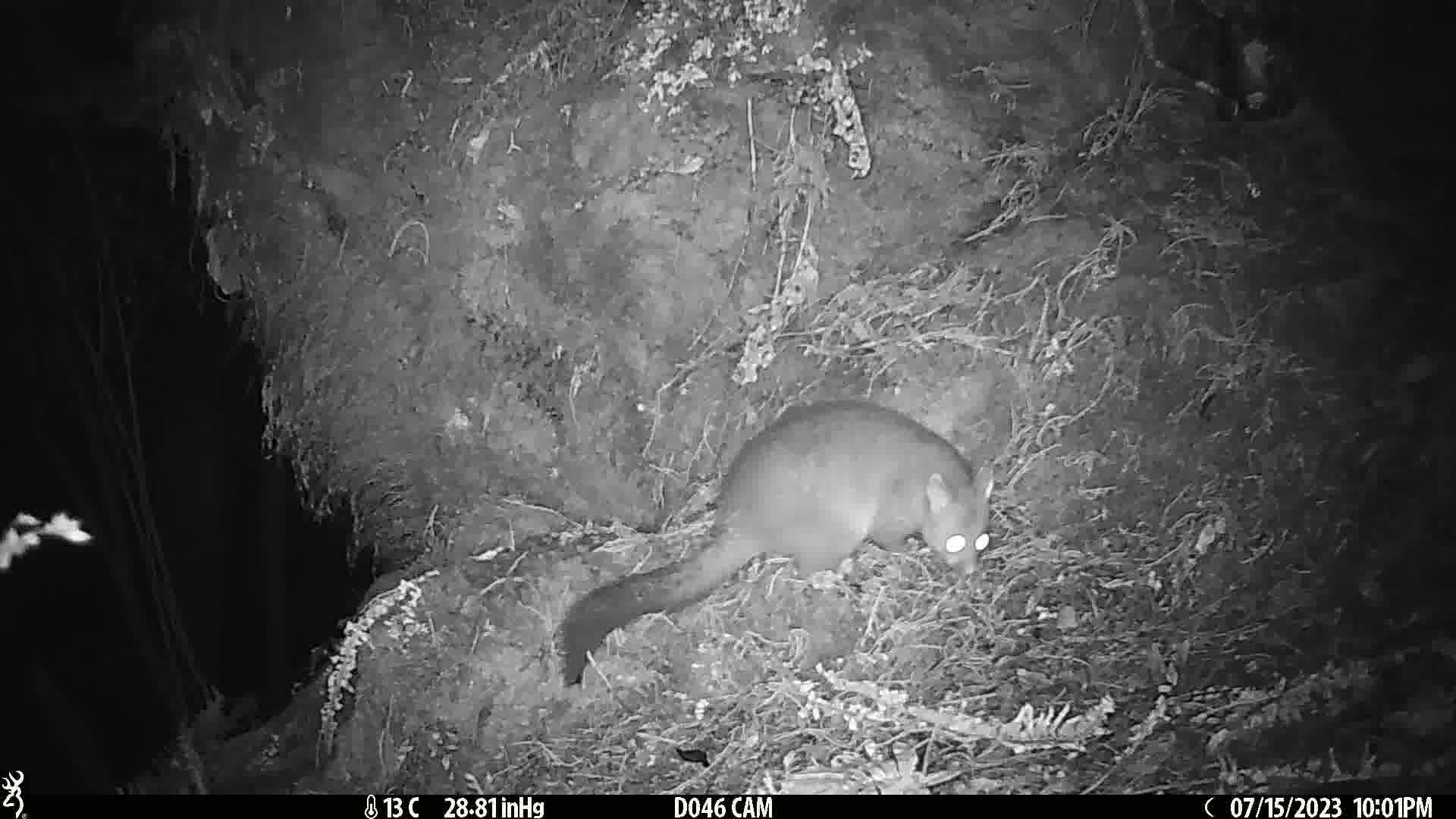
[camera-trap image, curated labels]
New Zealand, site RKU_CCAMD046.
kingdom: Animalia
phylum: Chordata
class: Mammalia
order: Diprotodontia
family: Phalangeridae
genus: Trichosurus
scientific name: Trichosurus vulpecula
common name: common brushtail possum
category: possum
Possum (common brushtail possum) (Trichosurus vulpecula).